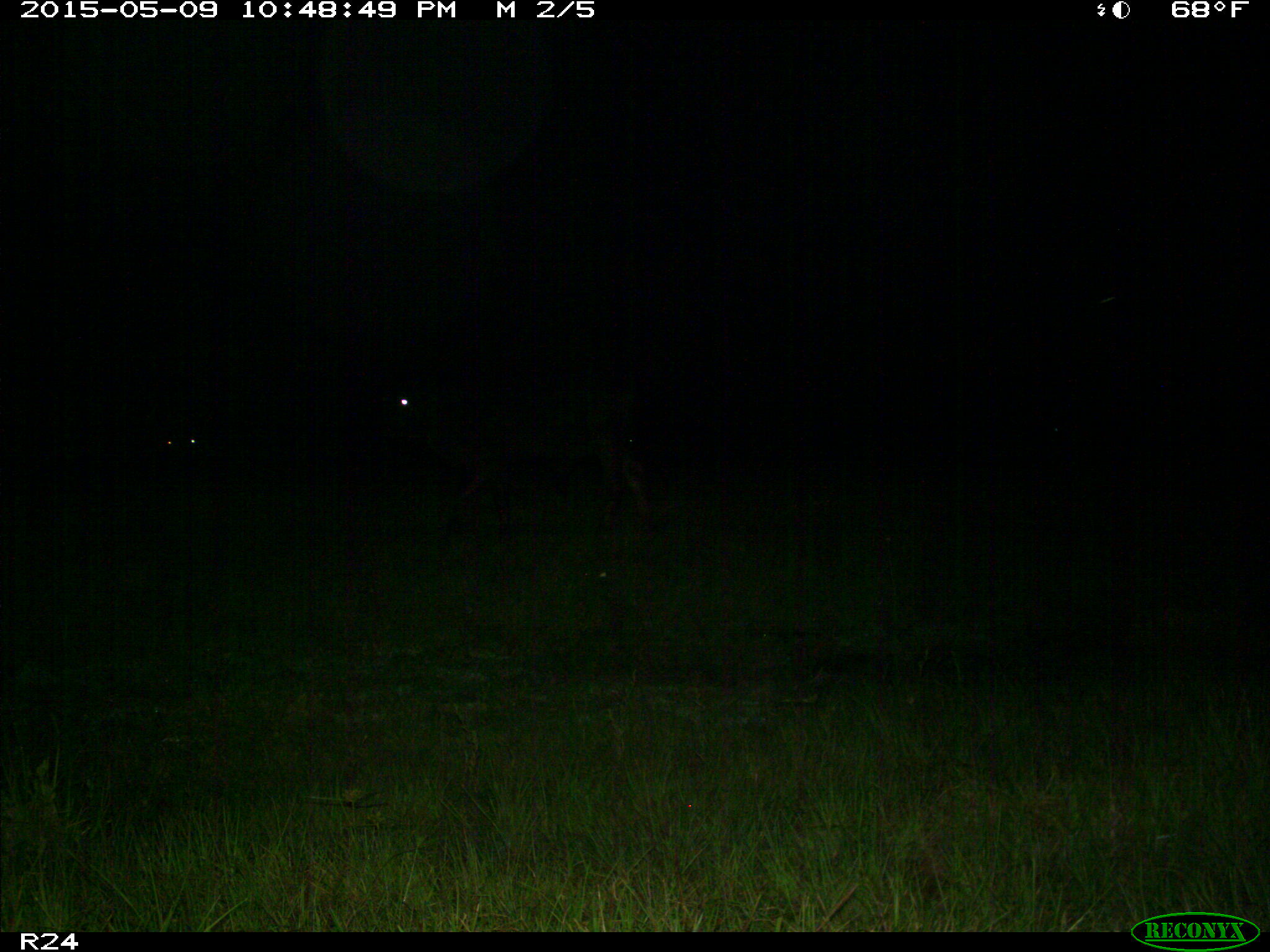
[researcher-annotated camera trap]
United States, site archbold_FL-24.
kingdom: Animalia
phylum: Chordata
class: Mammalia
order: Artiodactyla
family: Bovidae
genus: Bos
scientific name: Bos taurus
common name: domestic cow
Bos taurus (domestic cow).